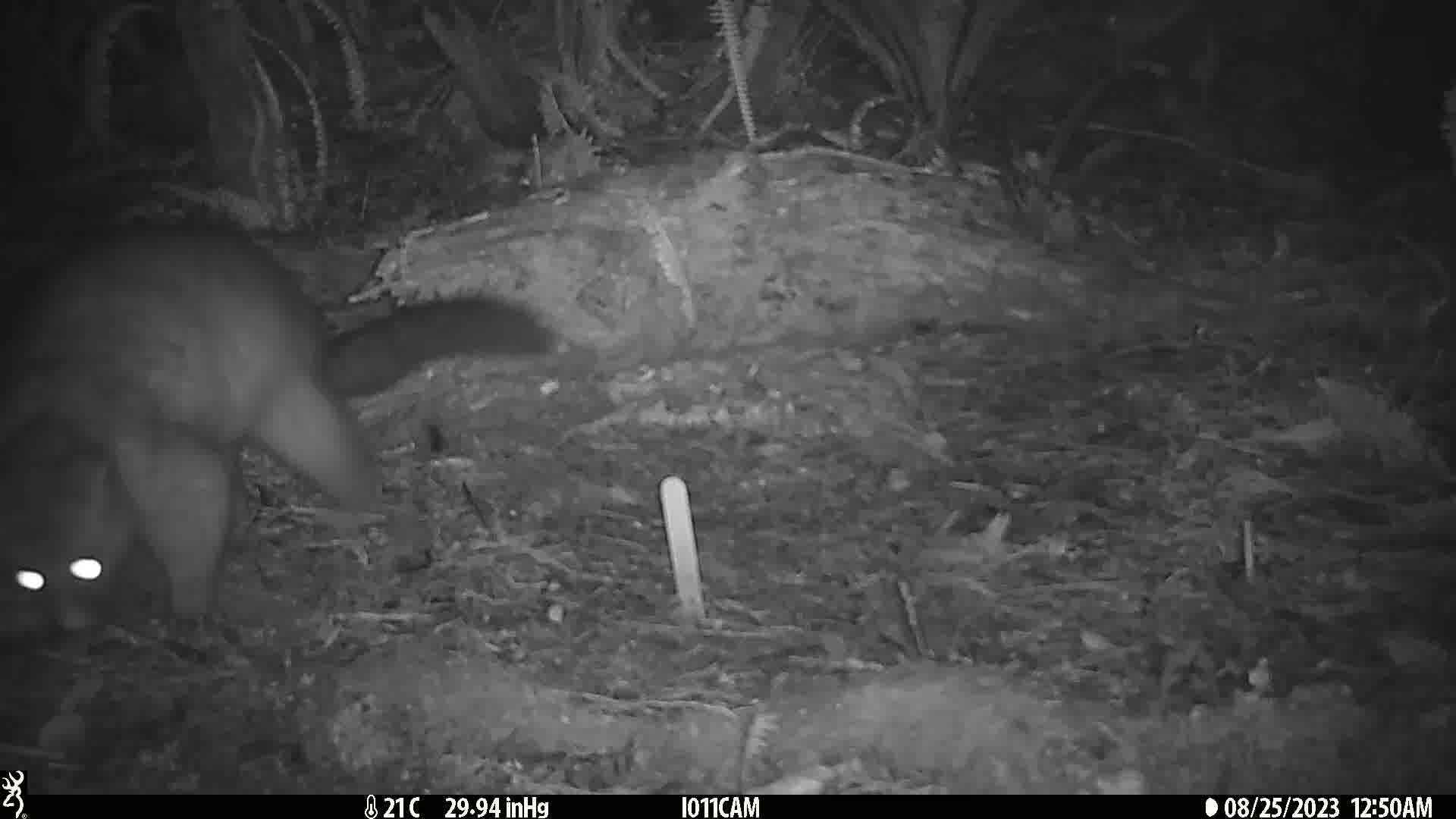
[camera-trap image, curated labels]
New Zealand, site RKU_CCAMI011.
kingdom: Animalia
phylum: Chordata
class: Mammalia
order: Diprotodontia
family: Phalangeridae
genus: Trichosurus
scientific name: Trichosurus vulpecula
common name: common brushtail possum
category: possum